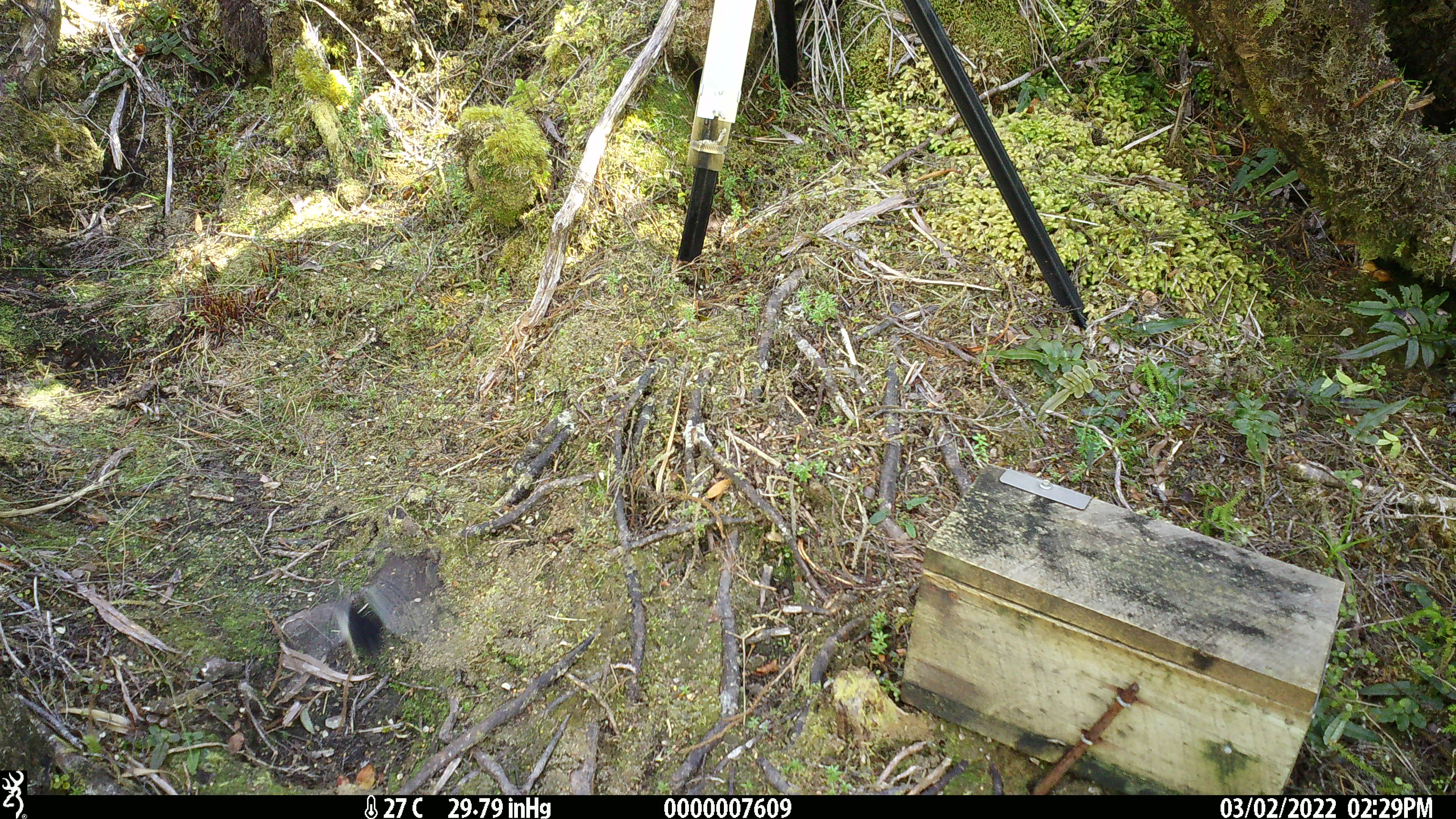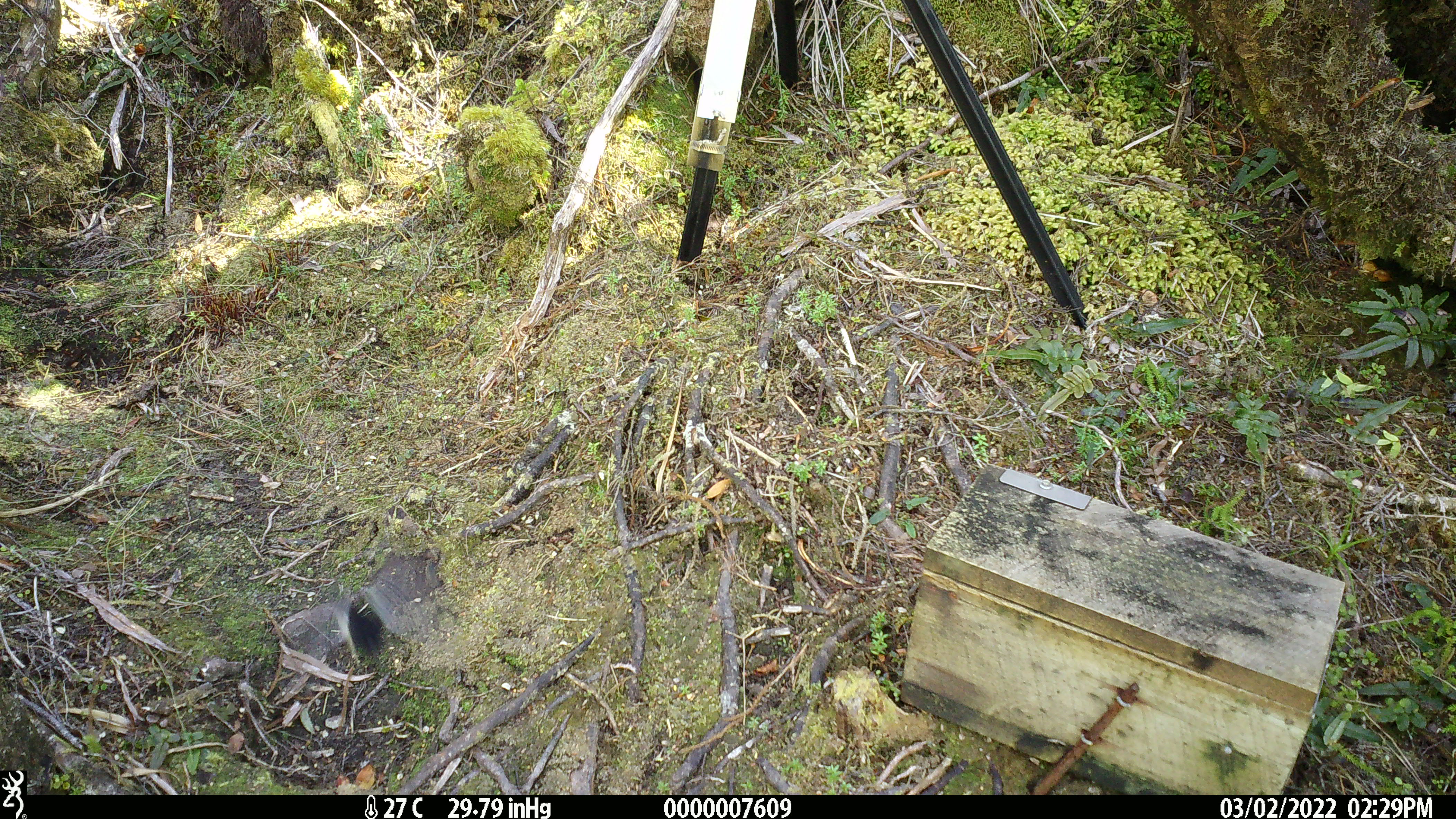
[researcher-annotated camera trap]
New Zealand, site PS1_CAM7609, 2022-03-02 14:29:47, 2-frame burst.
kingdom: Animalia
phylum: Chordata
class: Aves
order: Passeriformes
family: Petroicidae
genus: Petroica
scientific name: Petroica macrocephala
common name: tomtit